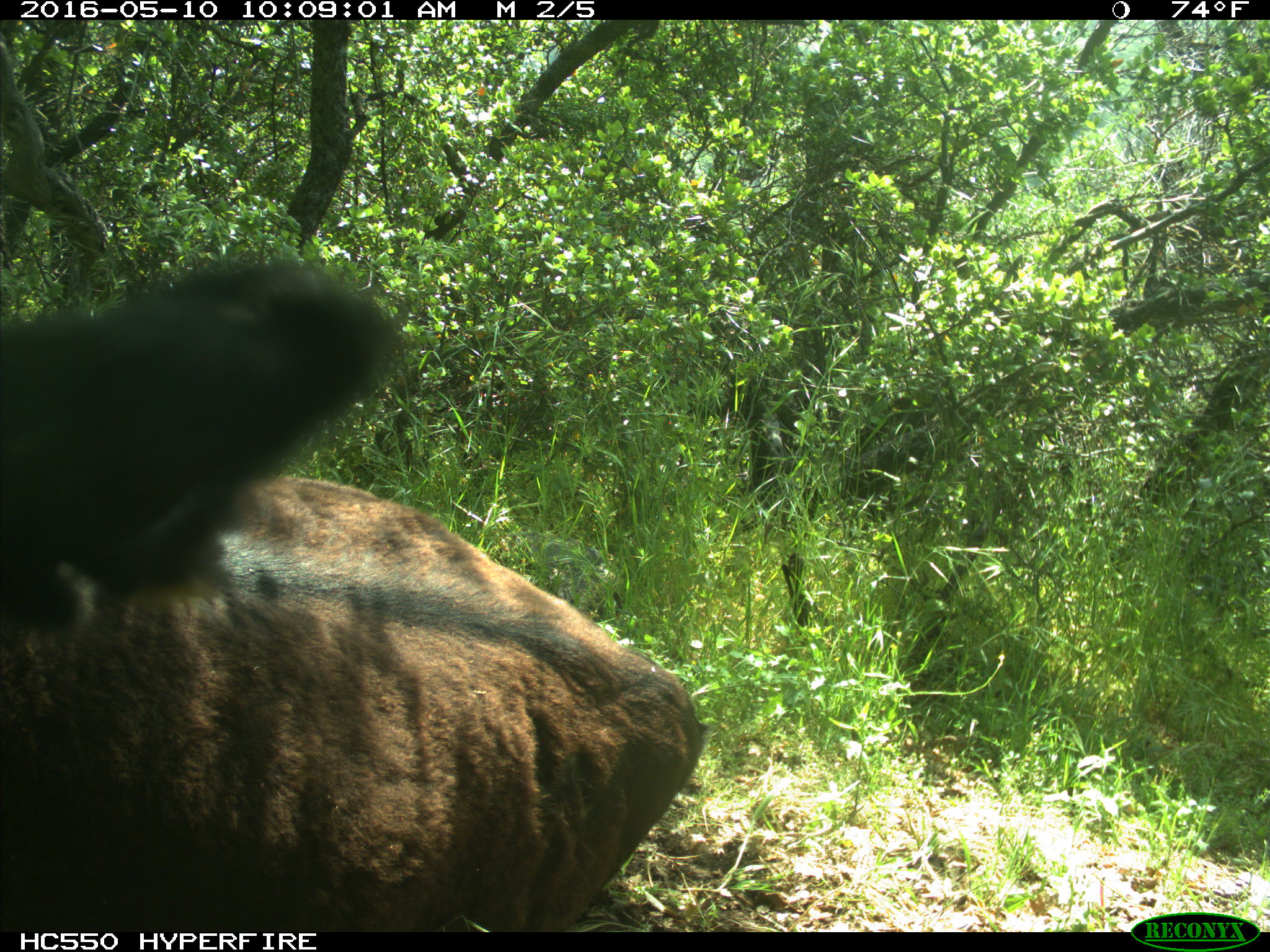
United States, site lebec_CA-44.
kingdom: Animalia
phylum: Chordata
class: Mammalia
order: Artiodactyla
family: Bovidae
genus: Bos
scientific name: Bos taurus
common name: domestic cow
Bos taurus (domestic cow).